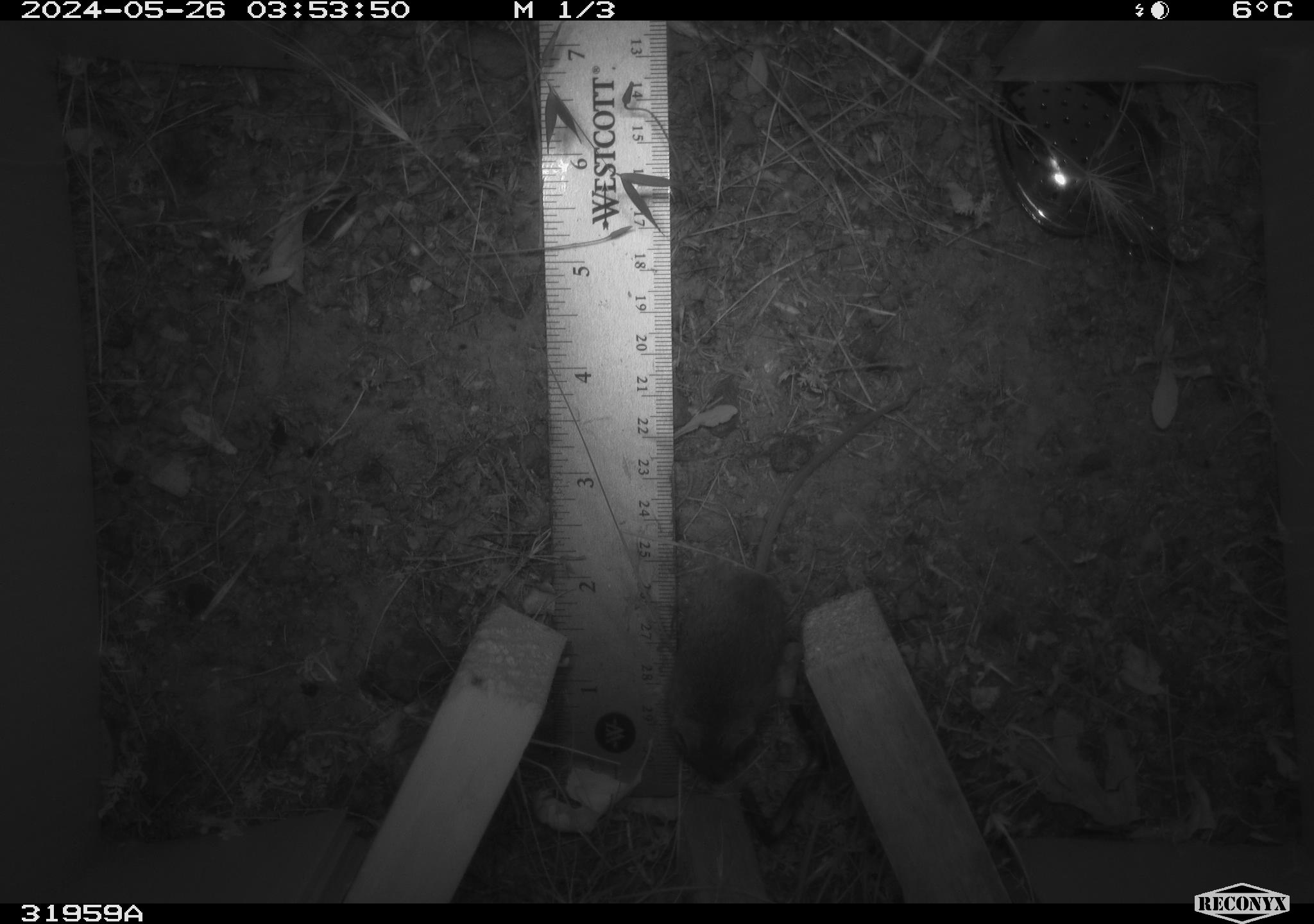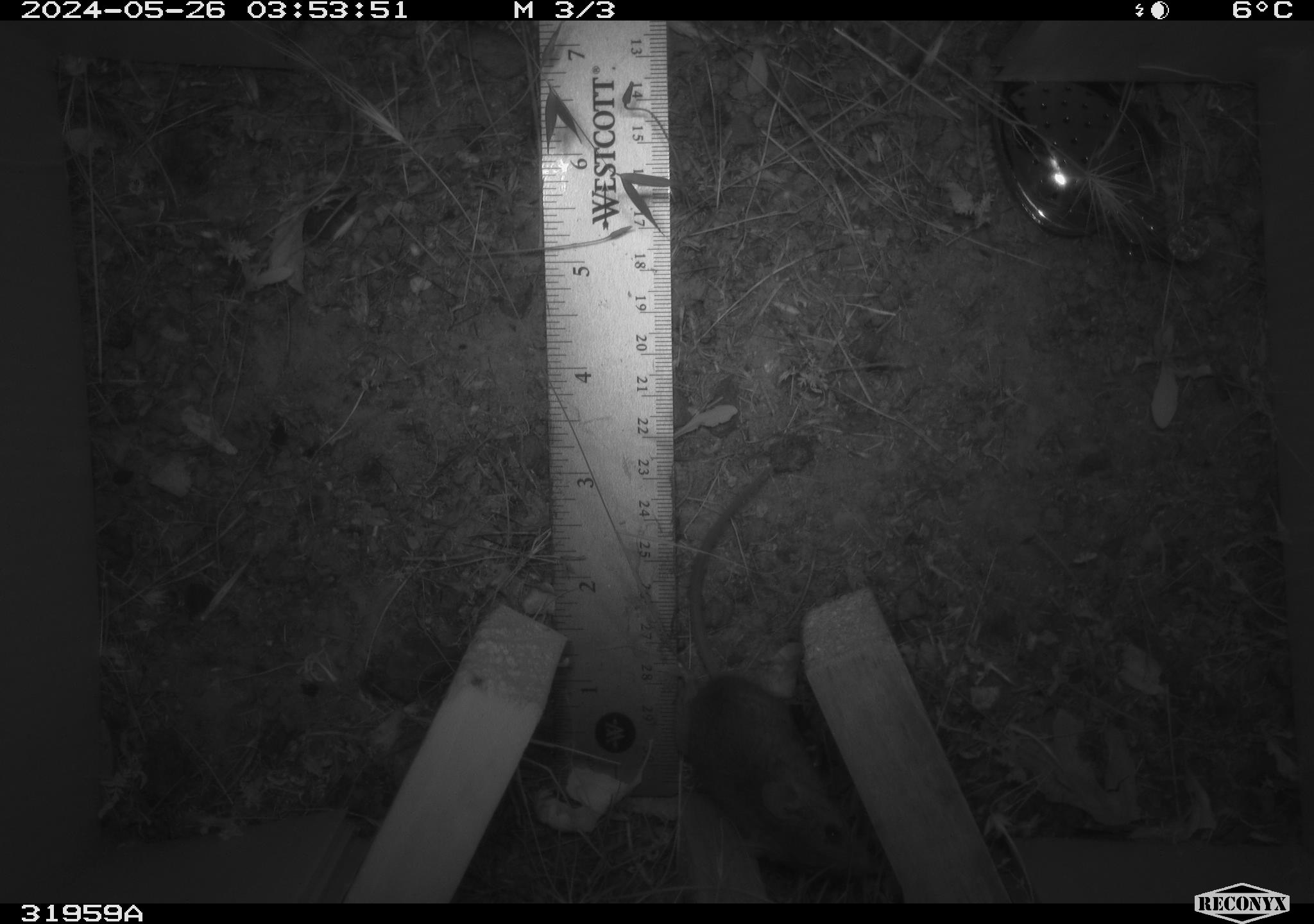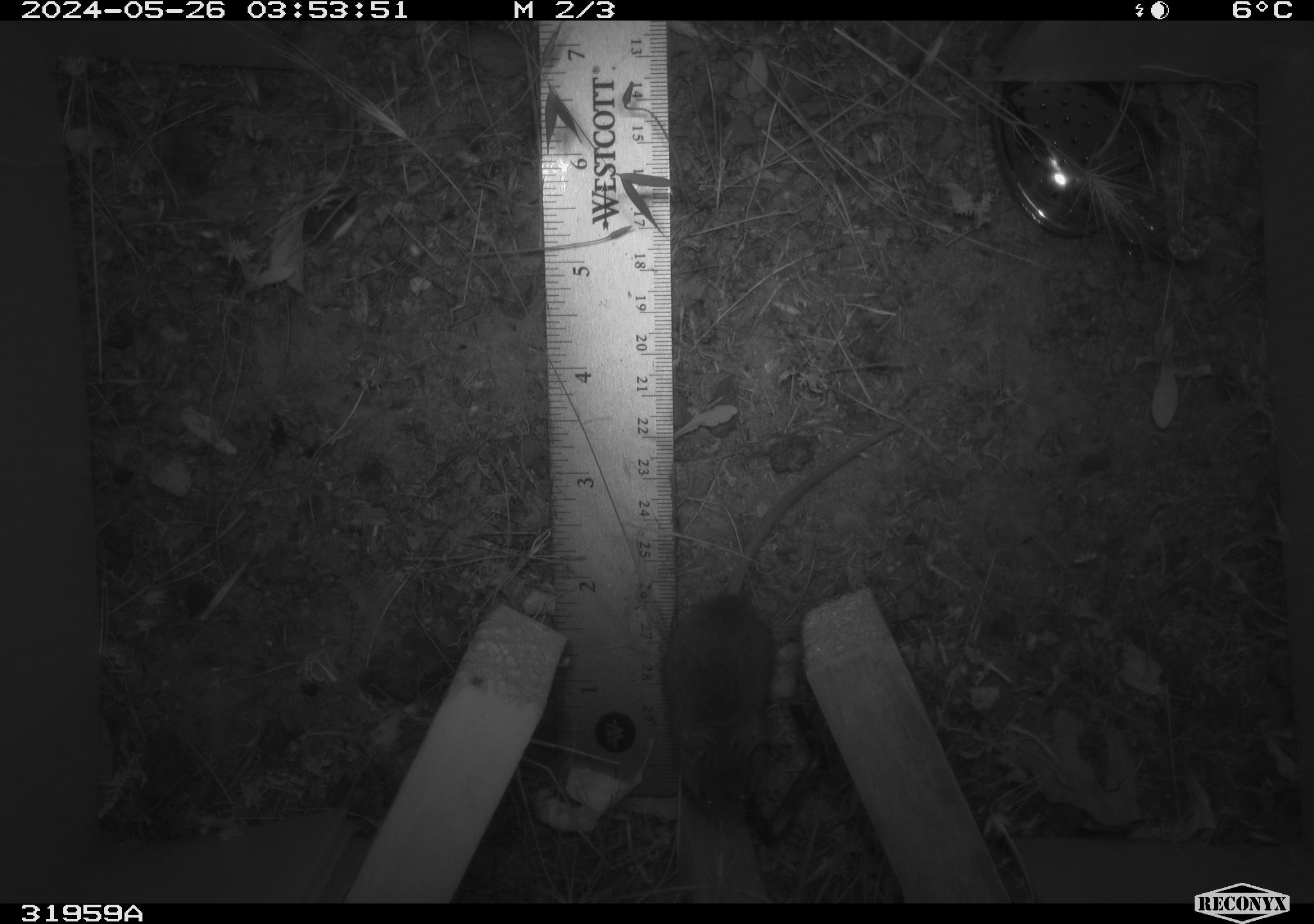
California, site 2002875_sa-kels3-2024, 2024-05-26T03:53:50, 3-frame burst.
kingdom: Animalia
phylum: Chordata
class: Mammalia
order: Rodentia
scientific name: Rodentia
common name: rodent